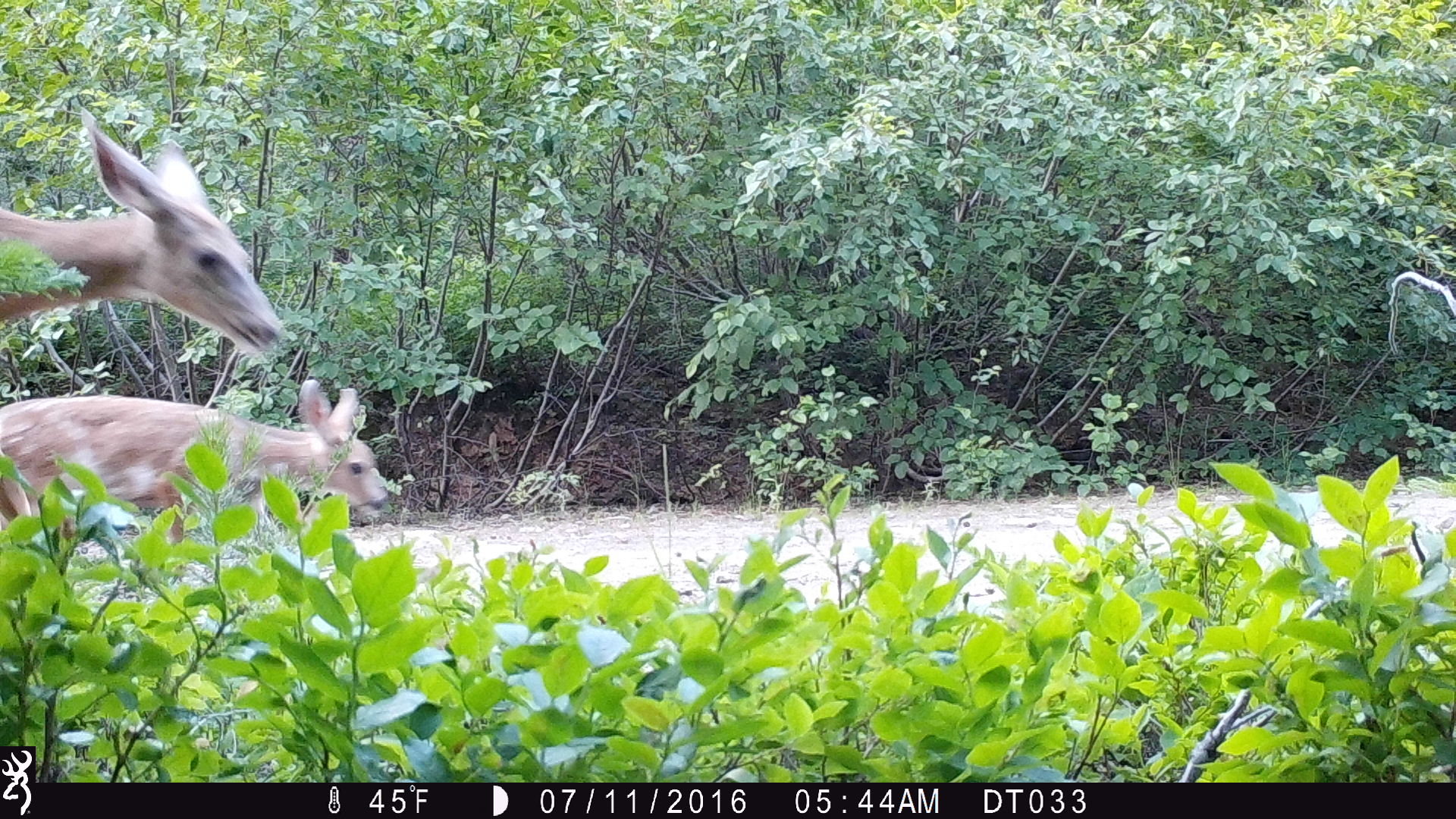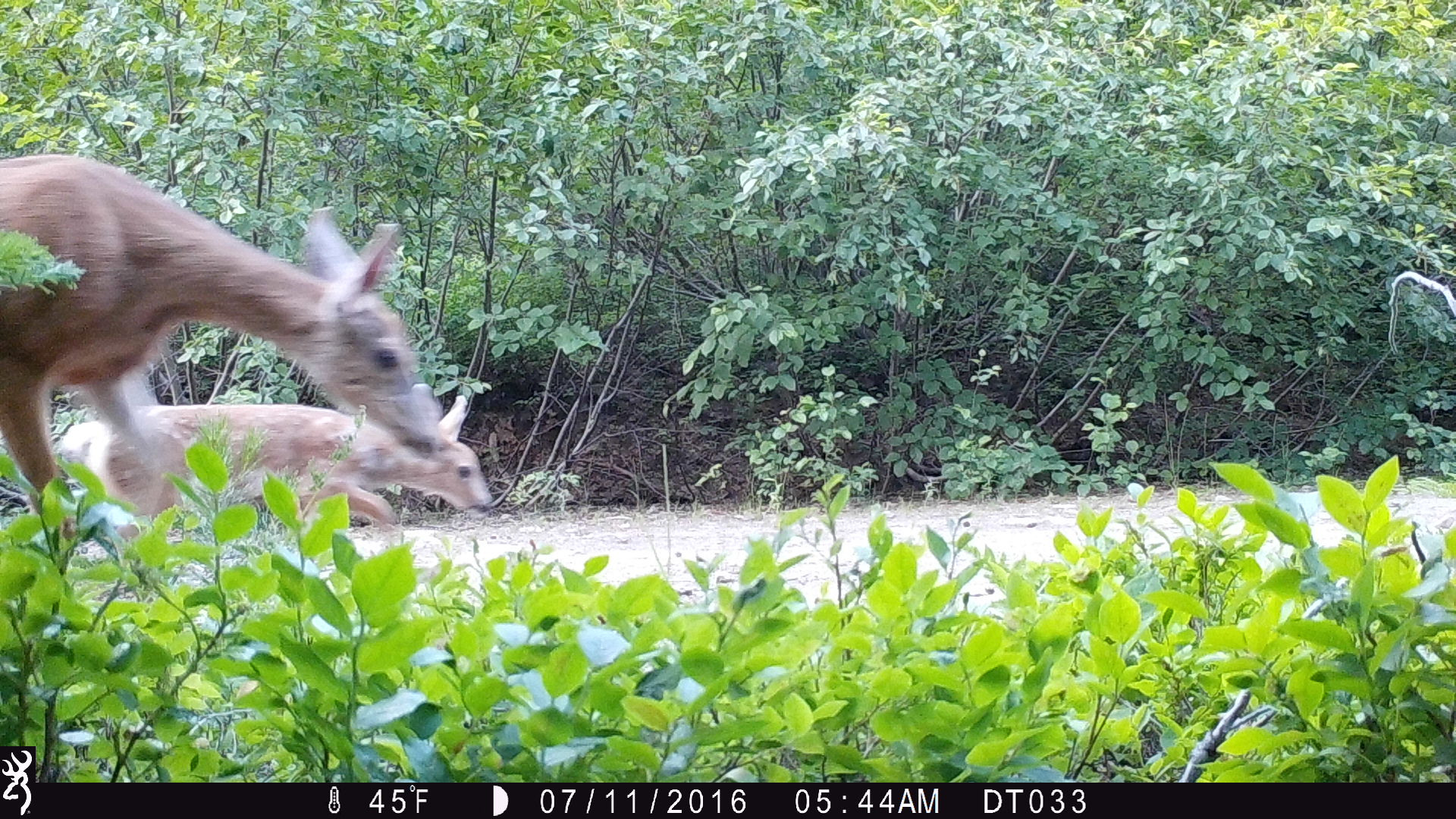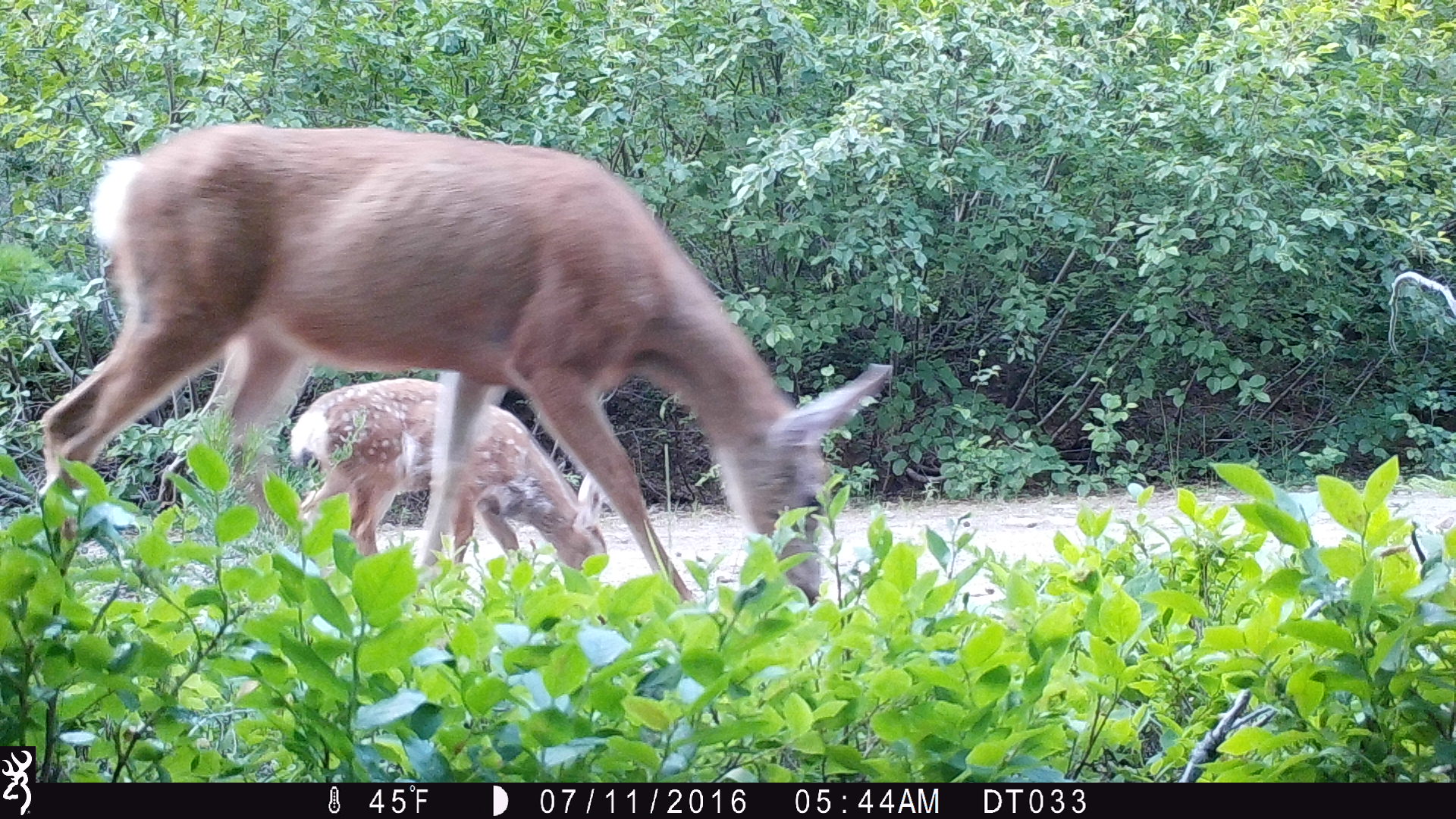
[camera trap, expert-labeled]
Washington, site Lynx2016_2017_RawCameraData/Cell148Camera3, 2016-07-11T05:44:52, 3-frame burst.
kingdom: Animalia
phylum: Chordata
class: Mammalia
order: Artiodactyla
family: Cervidae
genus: Odocoileus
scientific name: Odocoileus hemionus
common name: mule deer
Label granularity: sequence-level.